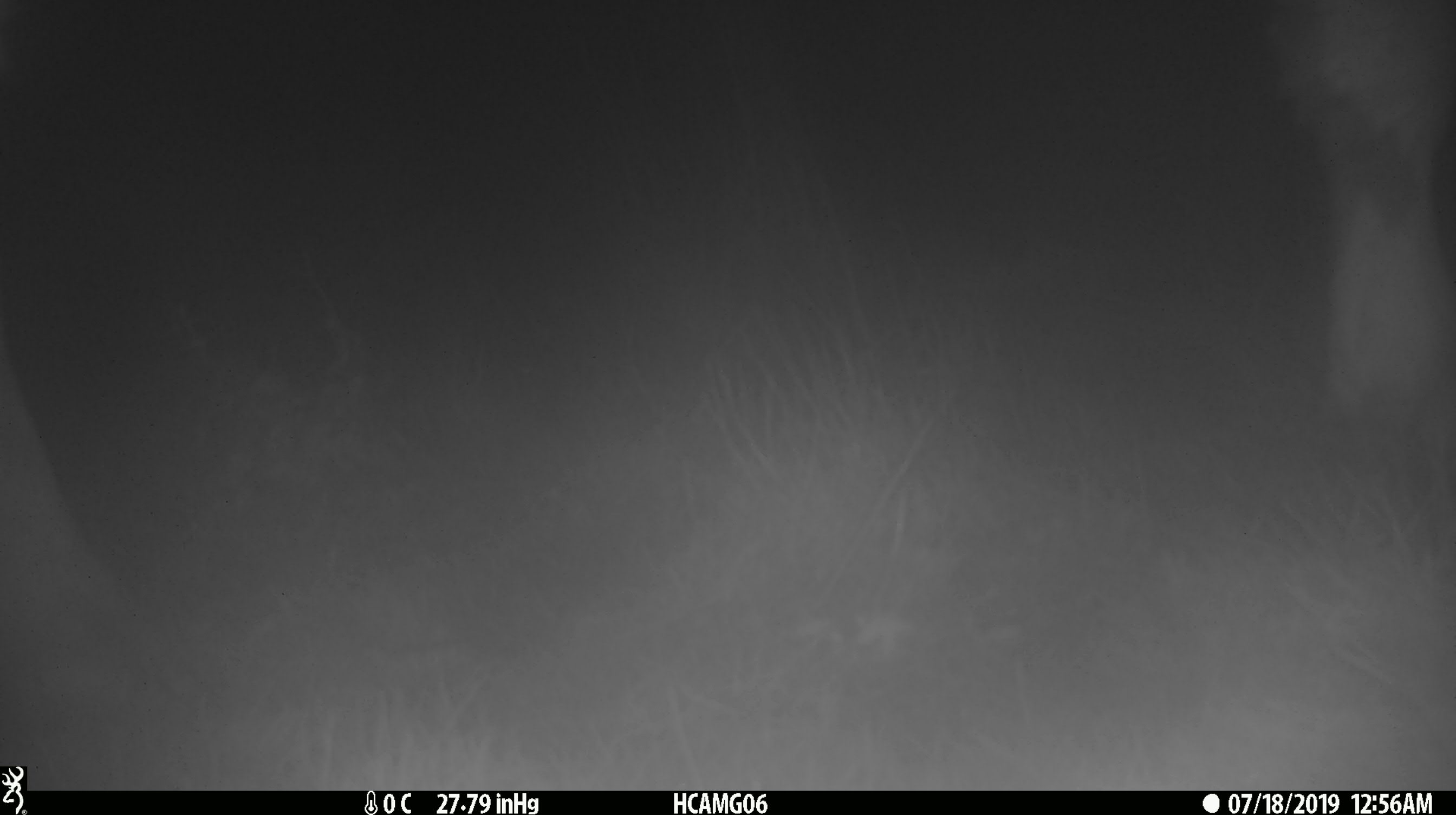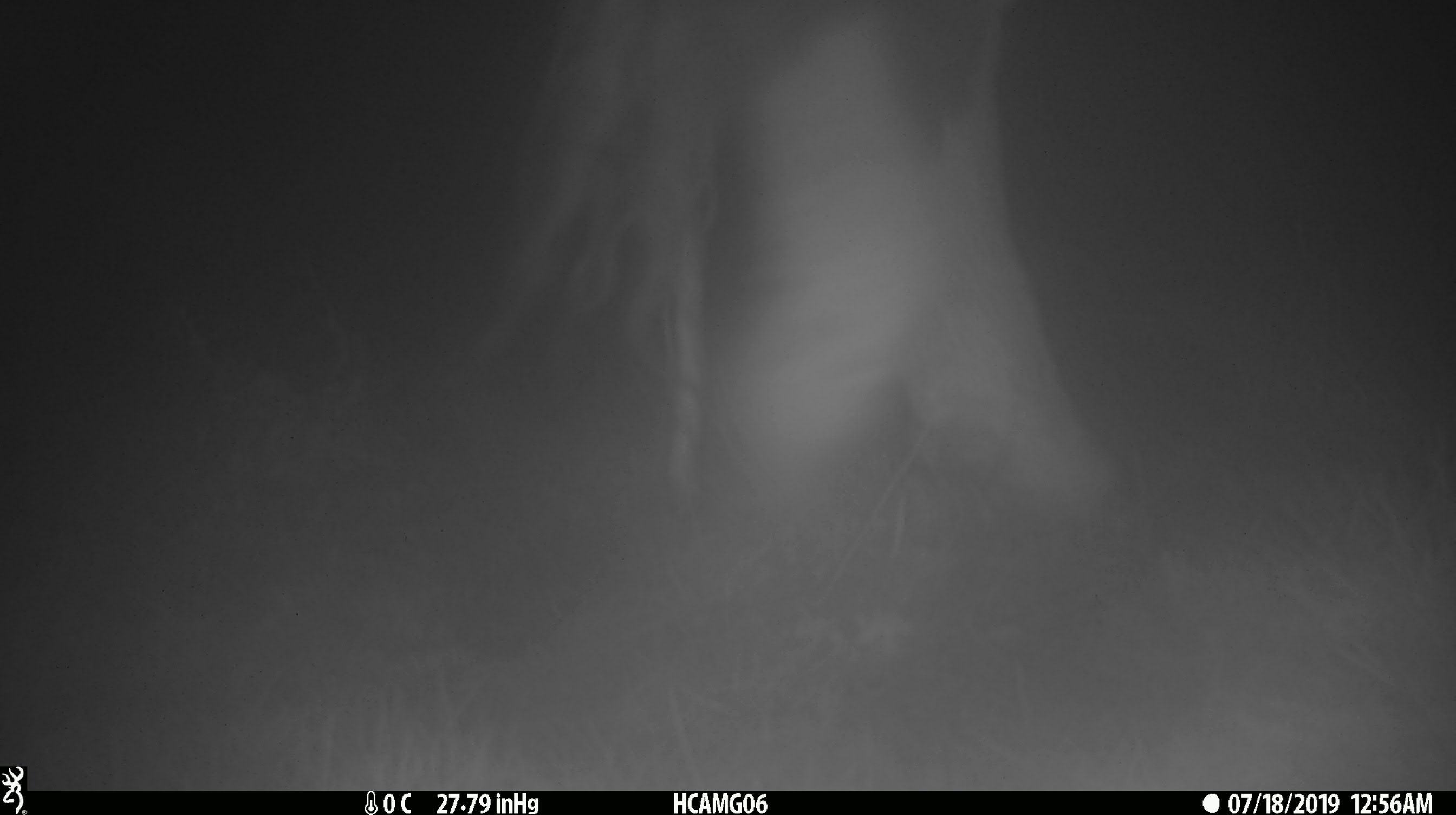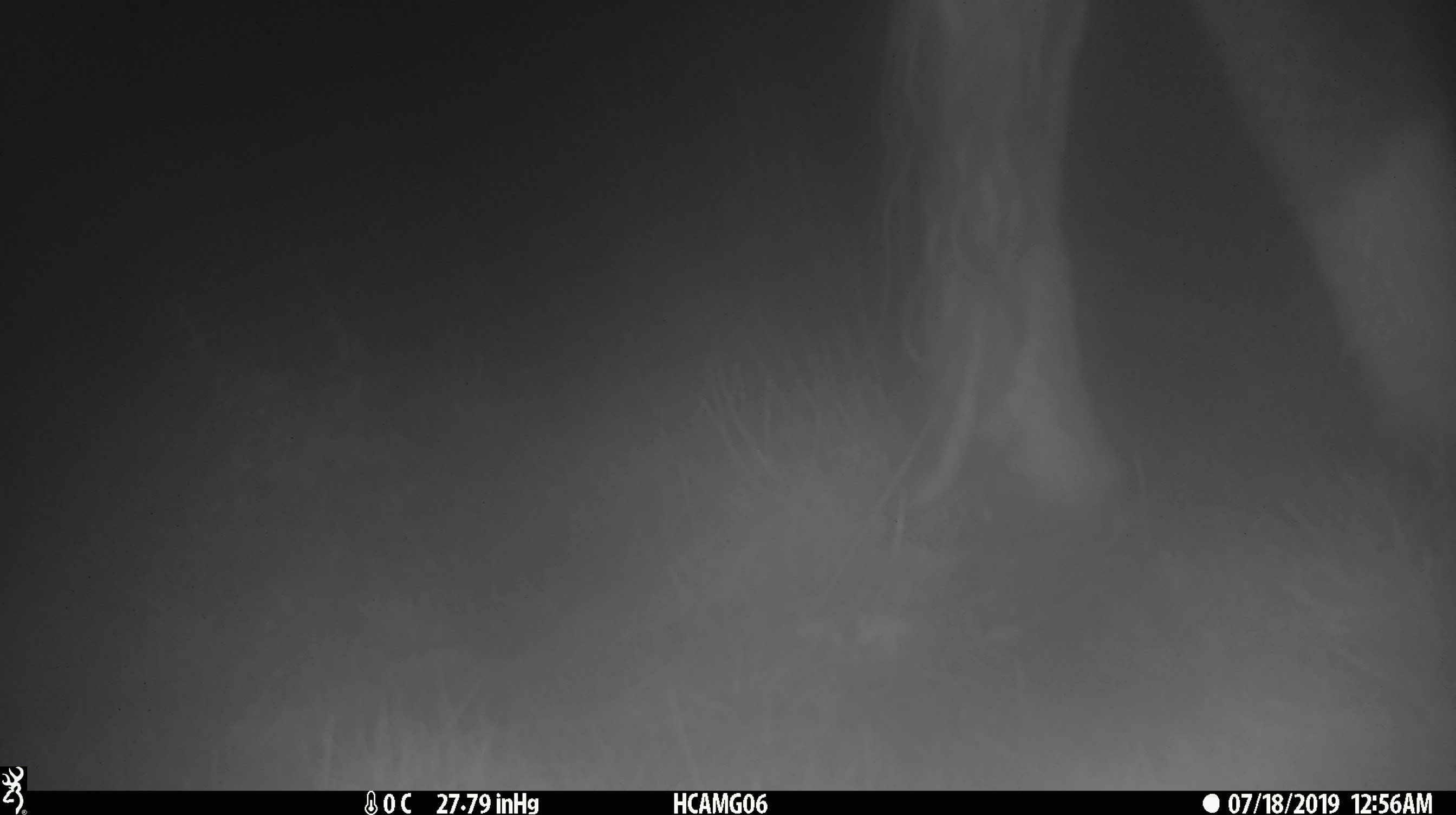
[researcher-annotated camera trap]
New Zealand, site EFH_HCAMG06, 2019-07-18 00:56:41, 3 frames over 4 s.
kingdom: Animalia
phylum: Chordata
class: Mammalia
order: Artiodactyla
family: Bovidae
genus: Bos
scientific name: Bos taurus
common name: domestic cow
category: cow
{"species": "cow (domestic cow) (Bos taurus)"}